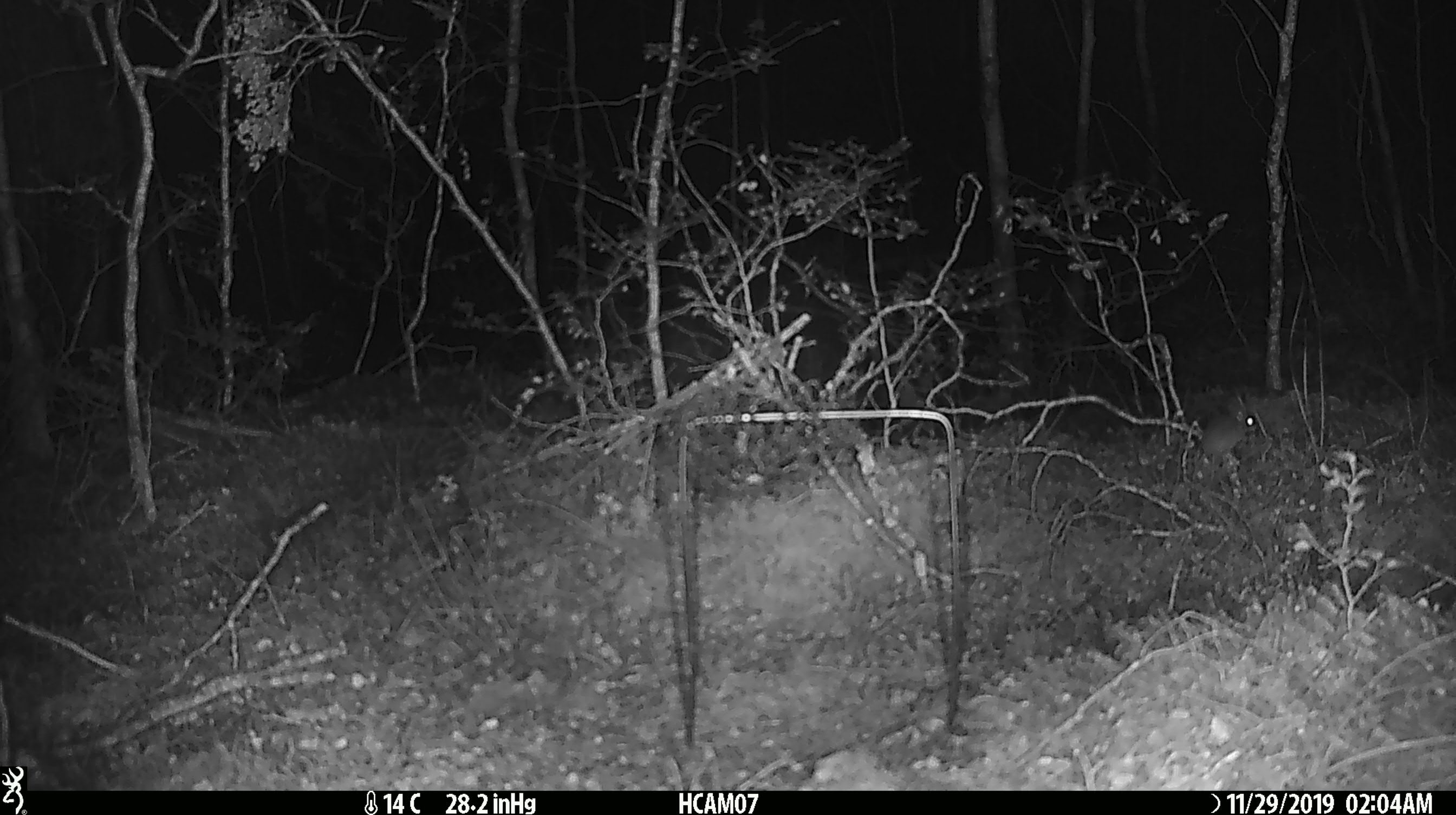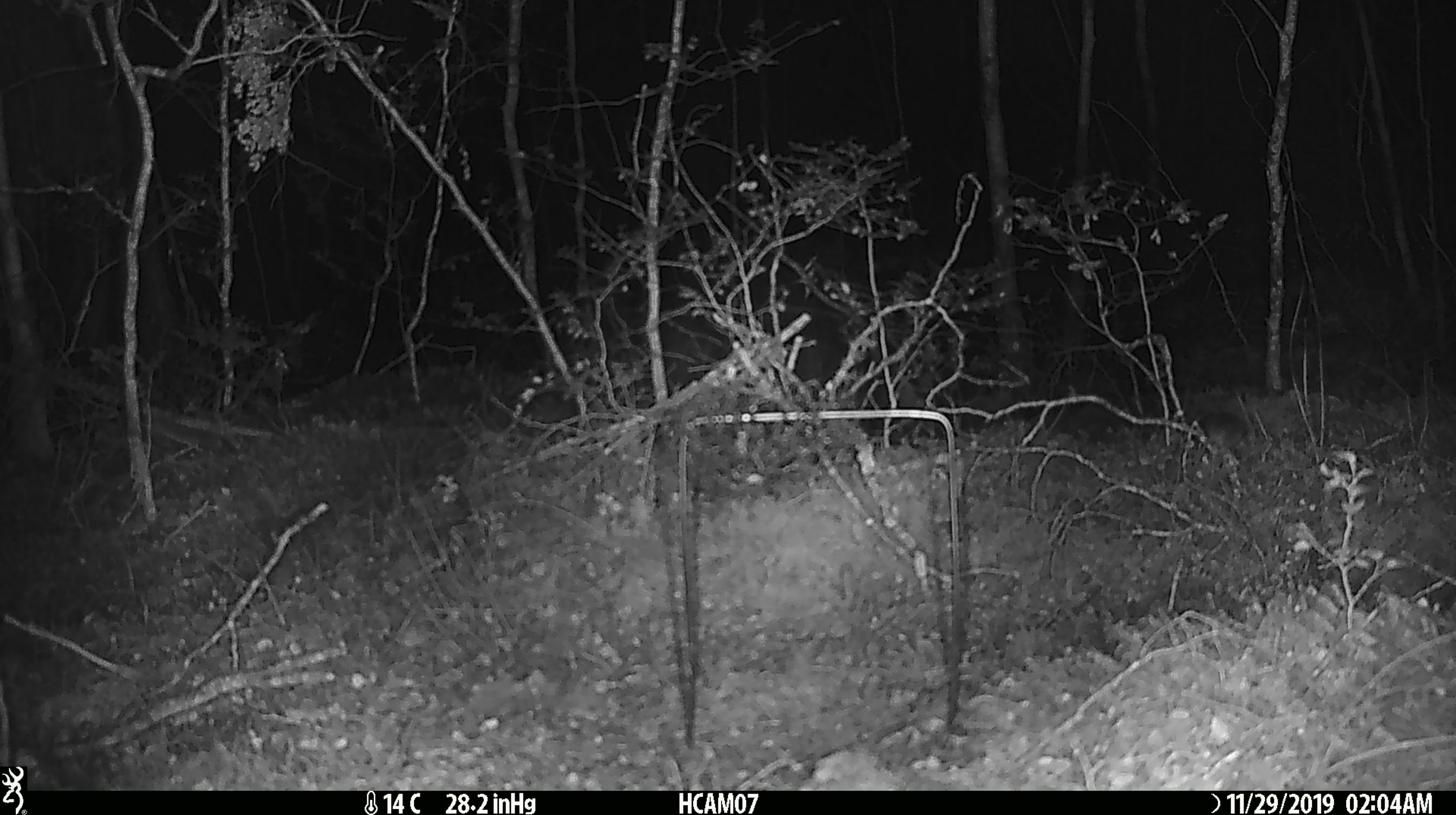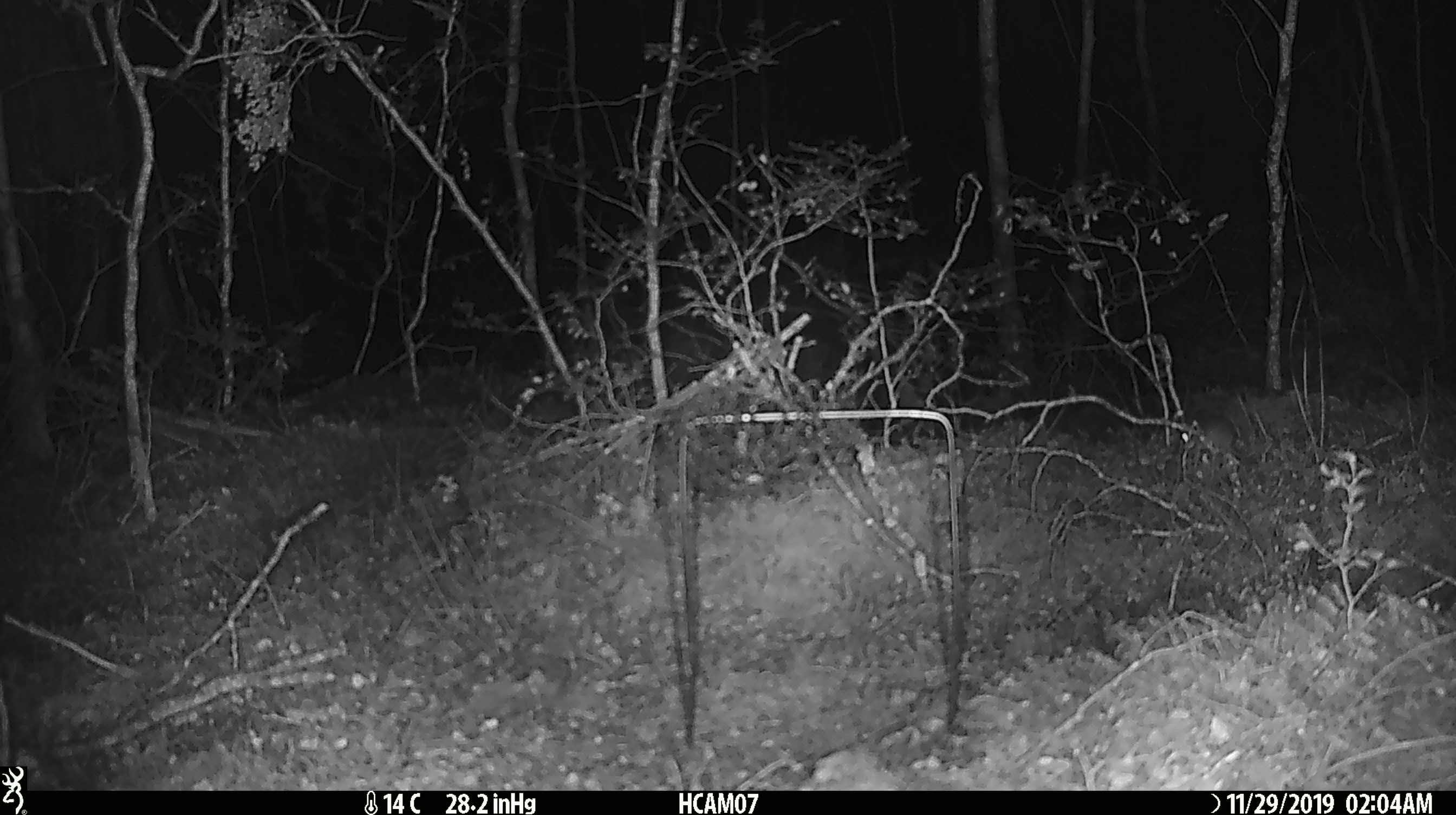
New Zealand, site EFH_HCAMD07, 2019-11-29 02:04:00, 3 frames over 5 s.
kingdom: Animalia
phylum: Chordata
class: Mammalia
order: Rodentia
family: Muridae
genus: Mus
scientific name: Mus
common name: mouse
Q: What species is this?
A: Mouse (Mus).